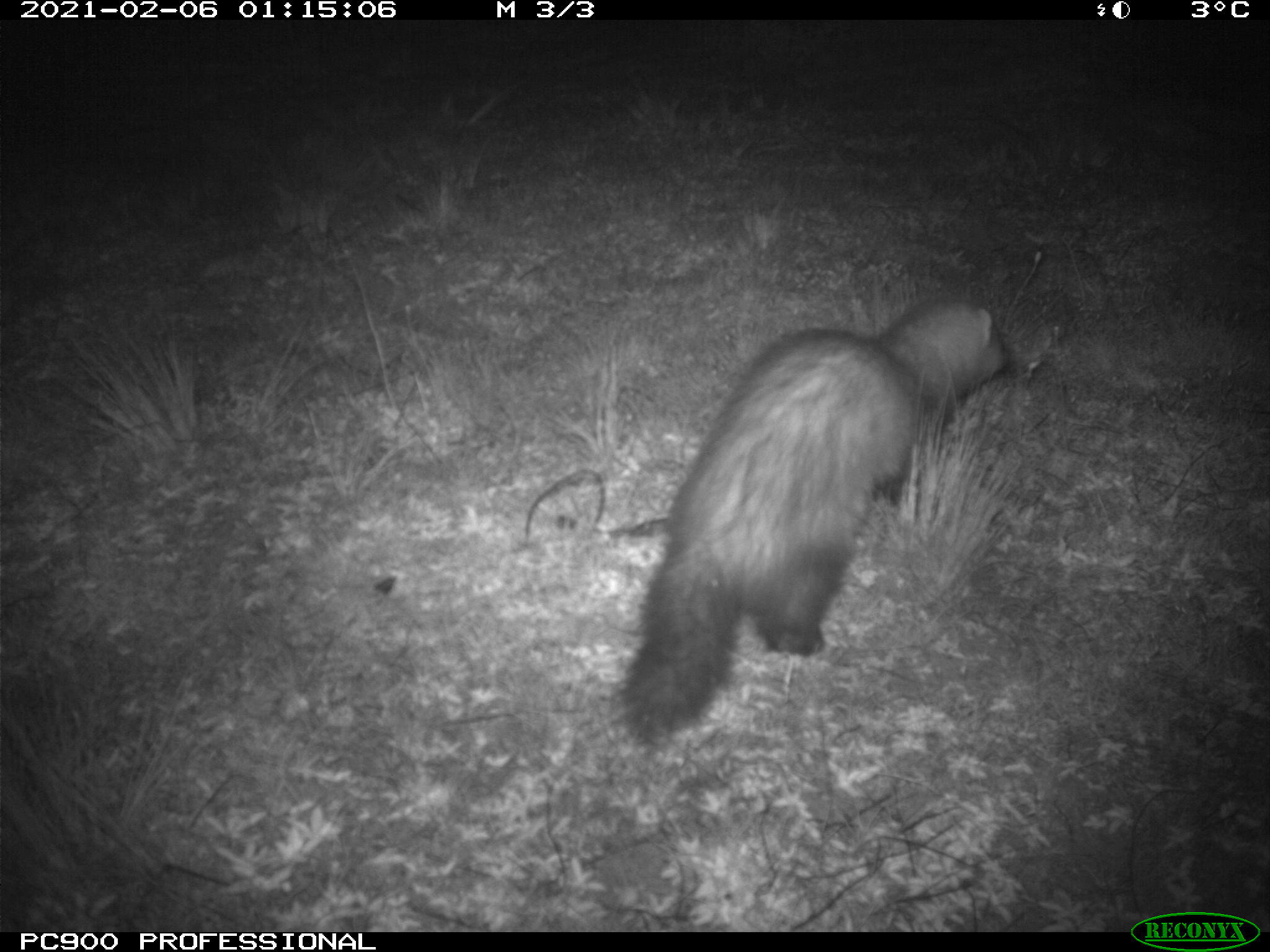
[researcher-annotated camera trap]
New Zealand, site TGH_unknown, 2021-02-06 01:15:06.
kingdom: Animalia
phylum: Chordata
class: Mammalia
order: Carnivora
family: Mustelidae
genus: Mustela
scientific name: Mustela furo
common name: ferret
Ferret (Mustela furo).